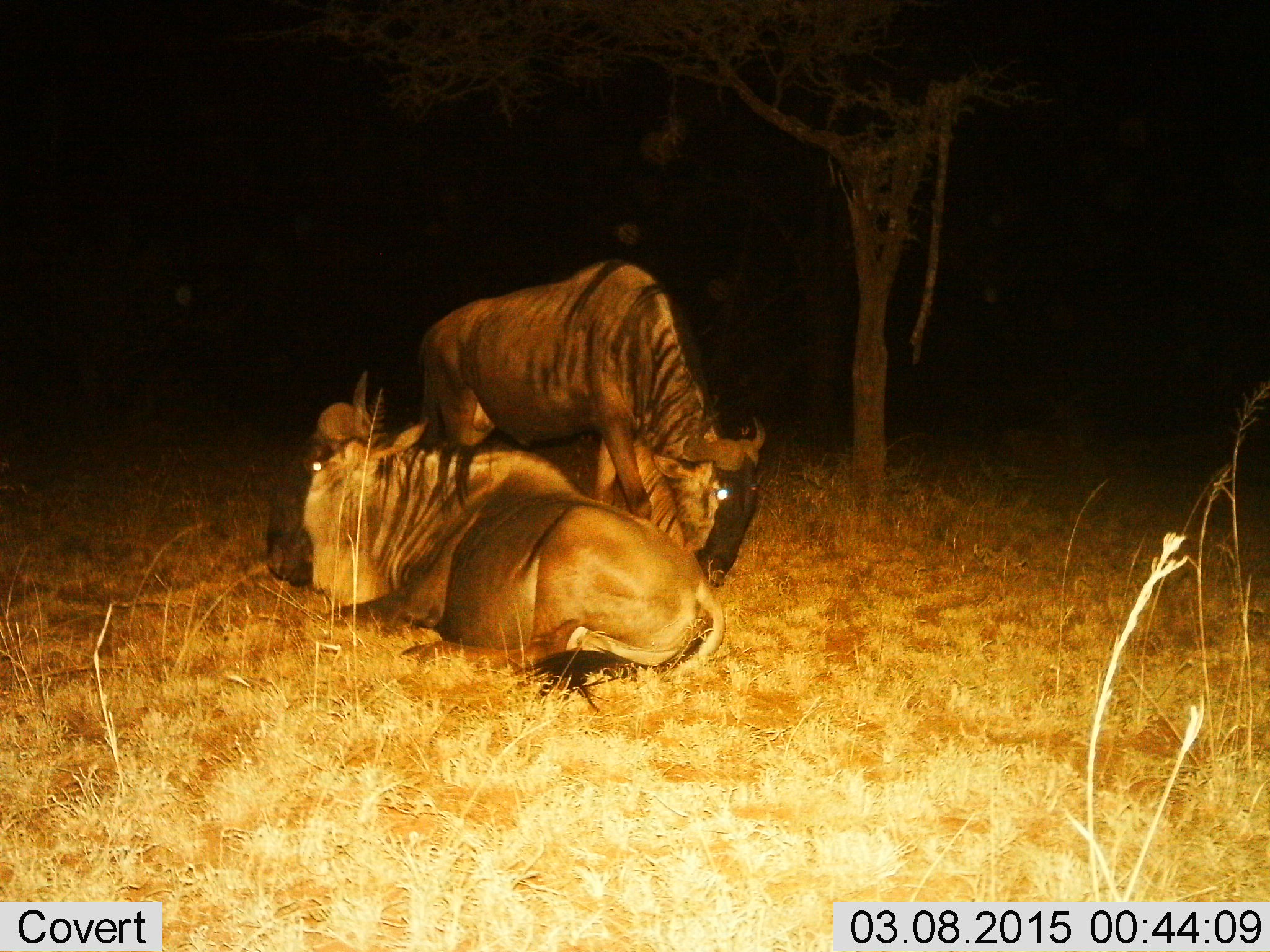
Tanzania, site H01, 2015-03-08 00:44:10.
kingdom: Animalia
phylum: Chordata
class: Mammalia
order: Artiodactyla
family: Bovidae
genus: Connochaetes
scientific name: Connochaetes taurinus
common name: blue wildebeest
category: wildebeest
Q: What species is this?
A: Wildebeest (blue wildebeest) (Connochaetes taurinus).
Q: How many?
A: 2.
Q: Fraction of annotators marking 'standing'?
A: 50%.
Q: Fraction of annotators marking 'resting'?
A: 100%.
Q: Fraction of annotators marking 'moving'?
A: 0%.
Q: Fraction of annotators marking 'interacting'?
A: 0%.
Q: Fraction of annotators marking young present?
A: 0%.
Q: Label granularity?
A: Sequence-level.